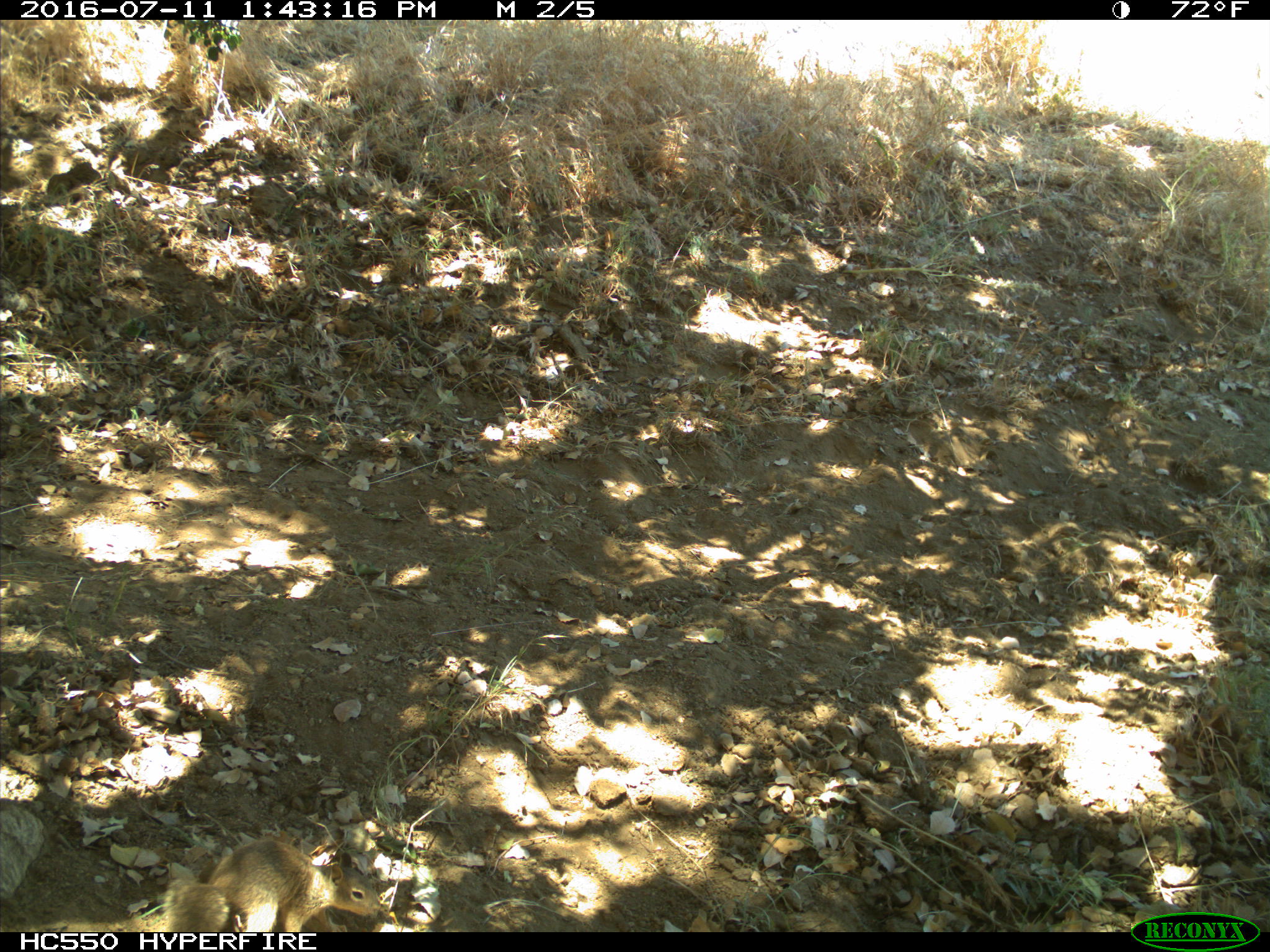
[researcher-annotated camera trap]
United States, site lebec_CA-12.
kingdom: Animalia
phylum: Chordata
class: Mammalia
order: Rodentia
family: Sciuridae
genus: Otospermophilus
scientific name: Otospermophilus beecheyi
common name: california ground squirrel